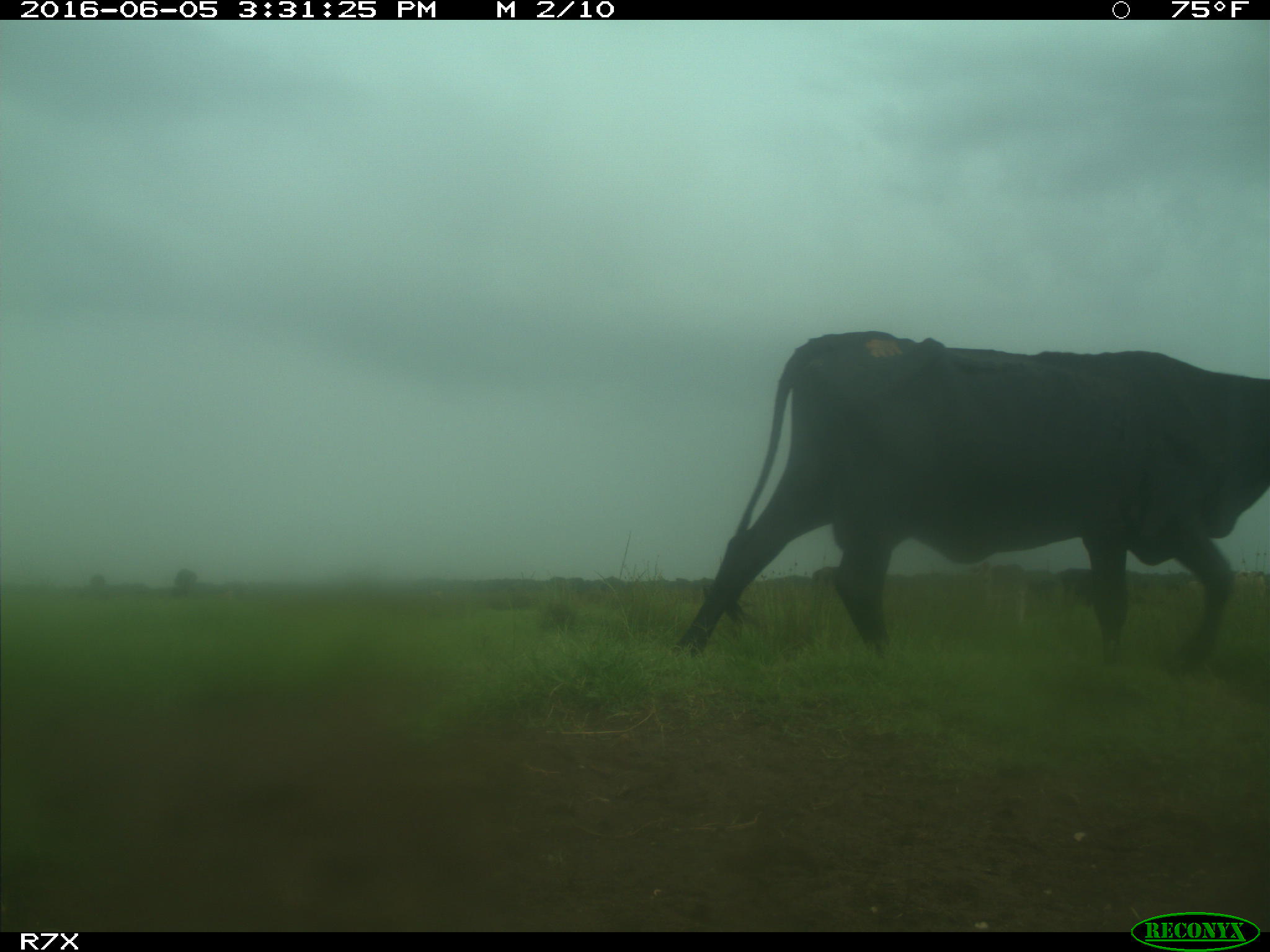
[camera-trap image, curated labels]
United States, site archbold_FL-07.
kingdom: Animalia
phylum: Chordata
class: Mammalia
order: Artiodactyla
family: Bovidae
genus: Bos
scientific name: Bos taurus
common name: domestic cow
Bos taurus (domestic cow).